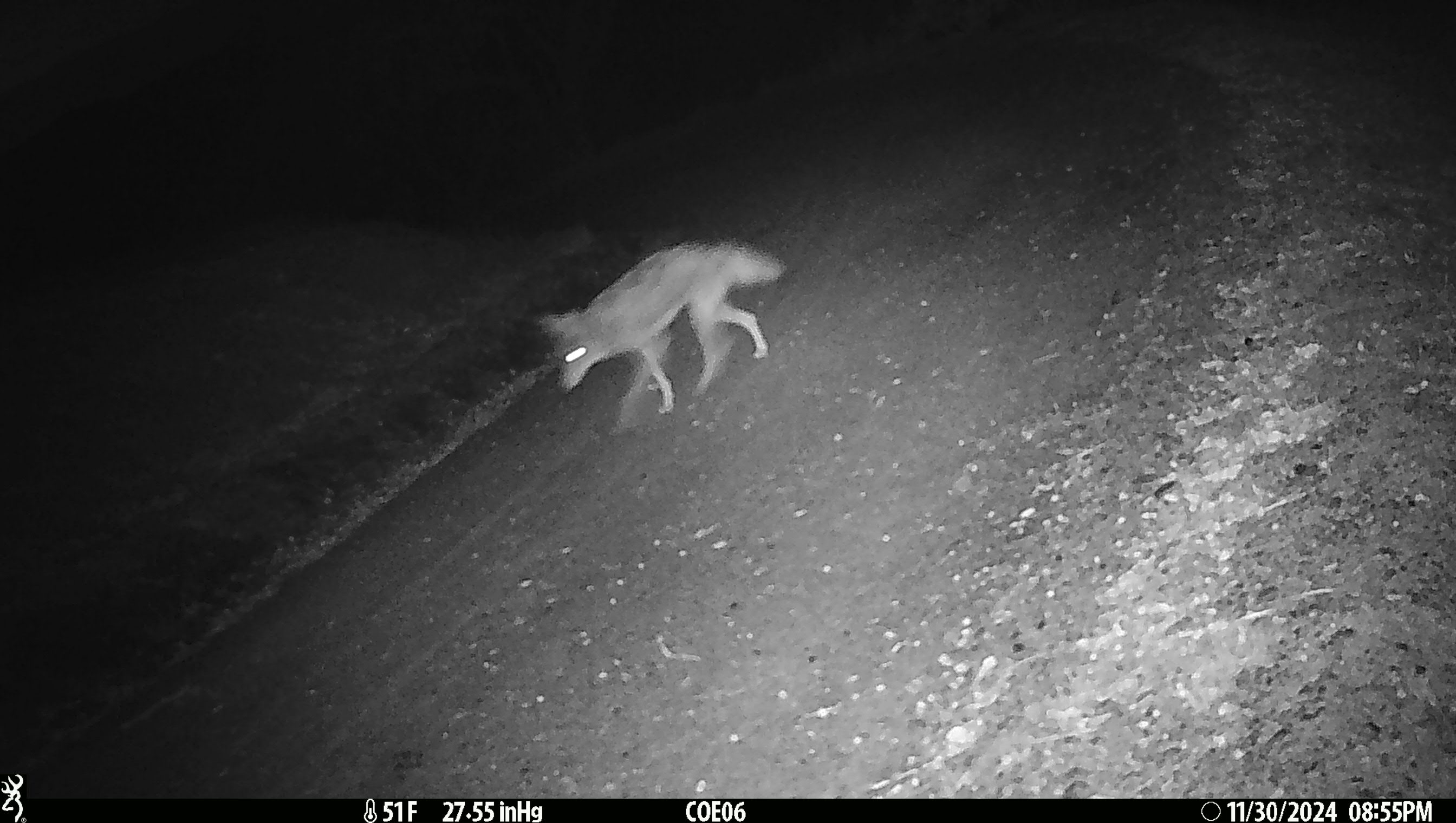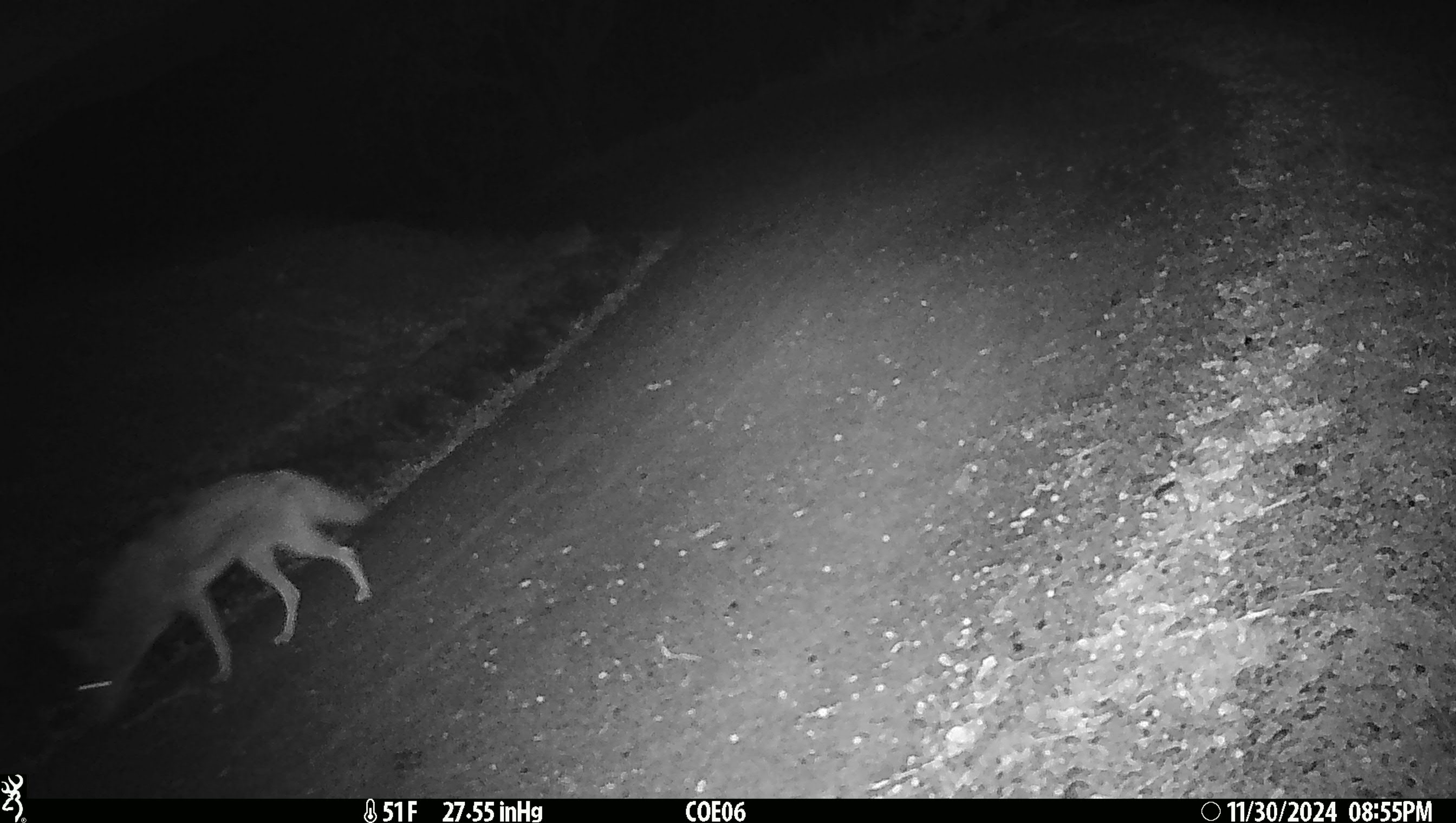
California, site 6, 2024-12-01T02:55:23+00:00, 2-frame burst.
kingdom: Animalia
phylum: Chordata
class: Mammalia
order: Carnivora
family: Canidae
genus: Canis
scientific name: Canis latrans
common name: coyote